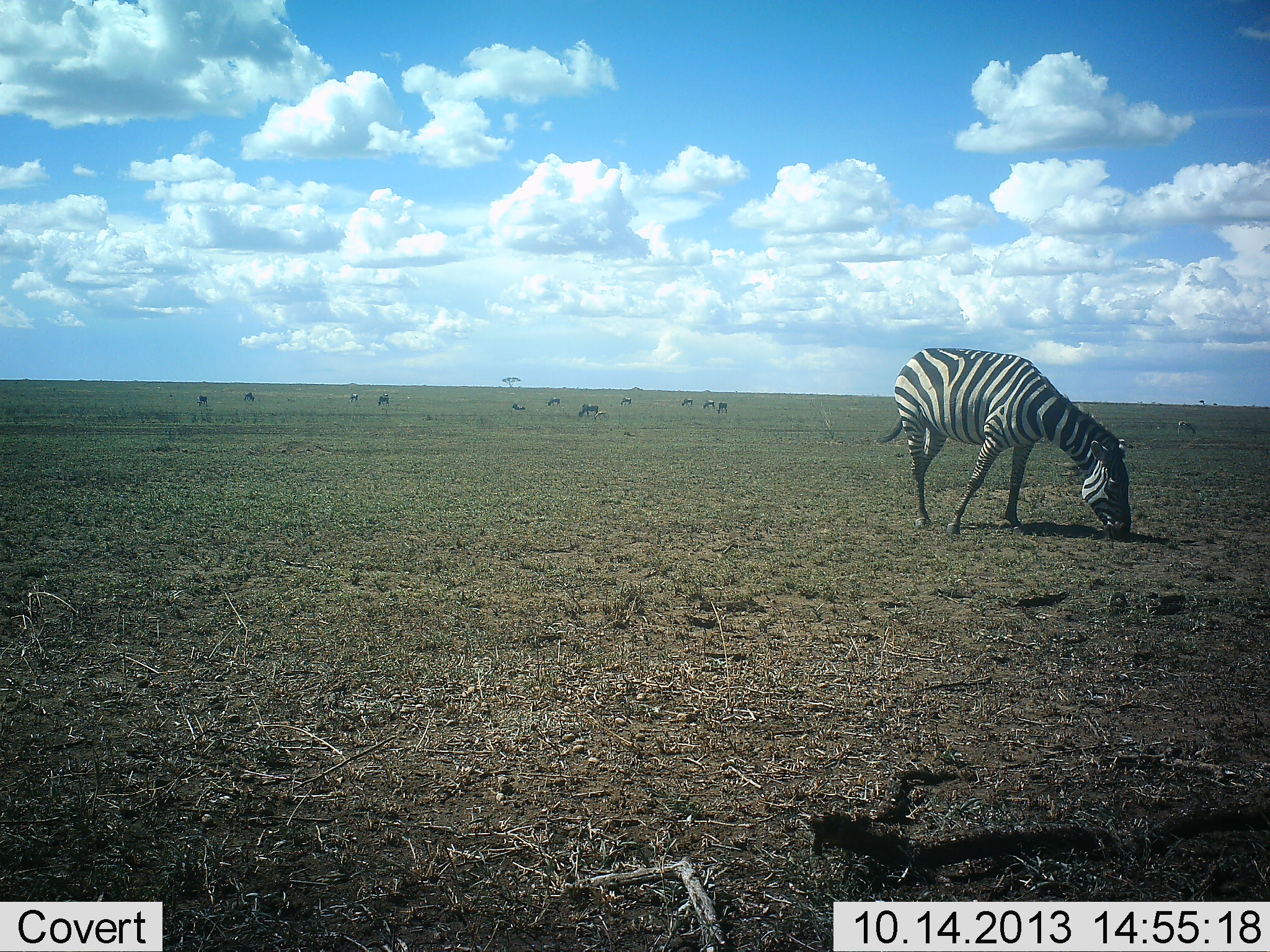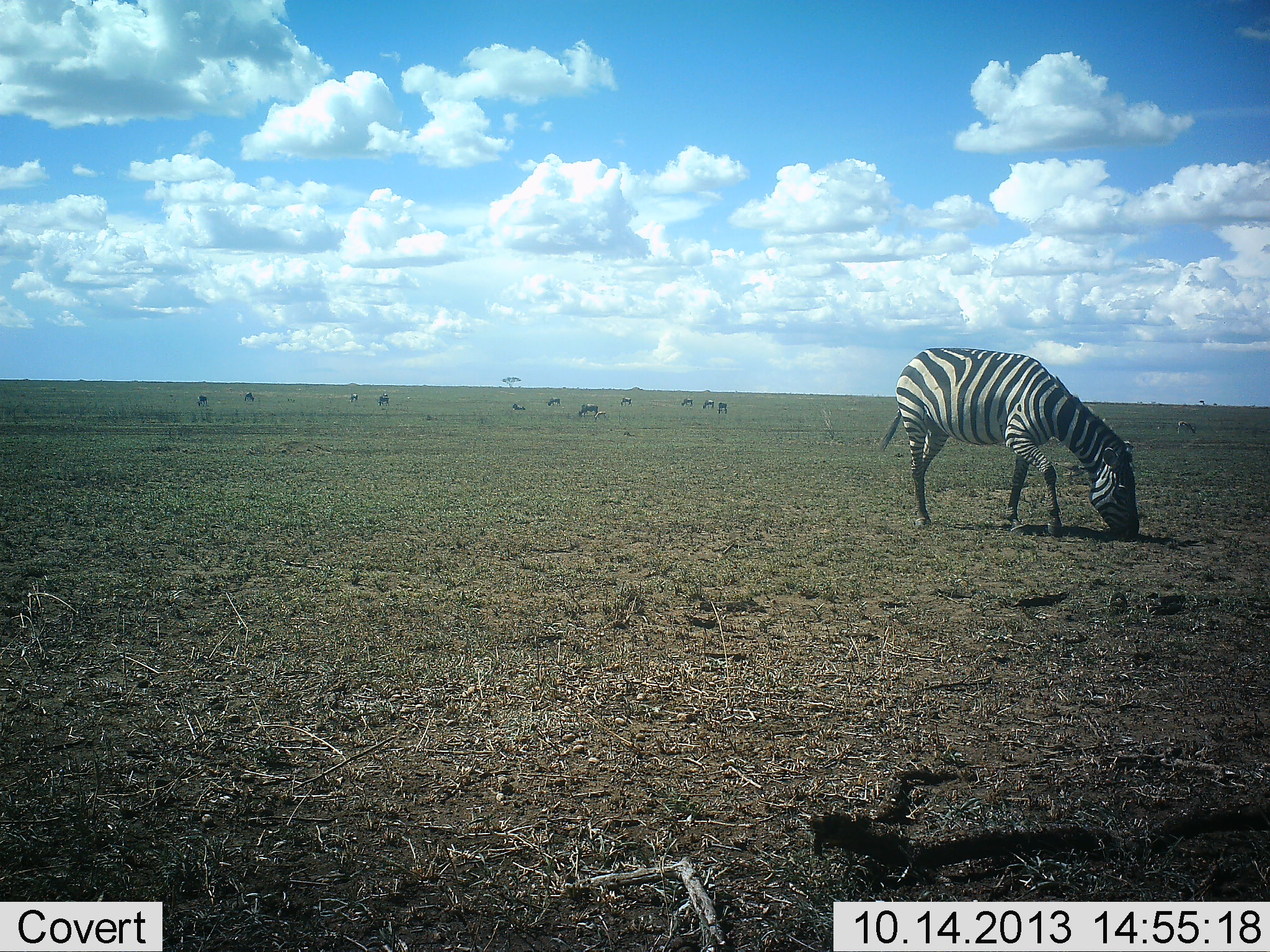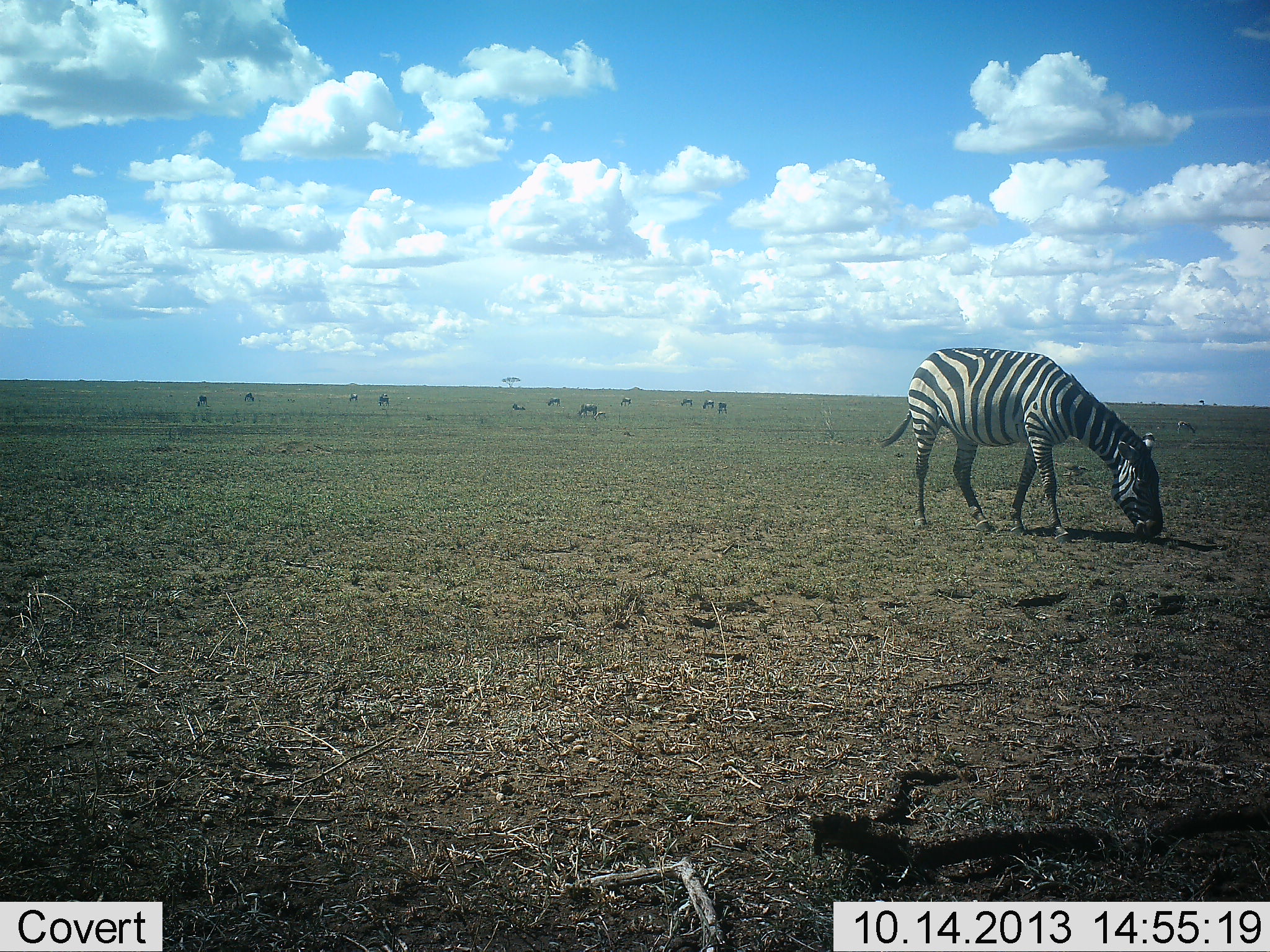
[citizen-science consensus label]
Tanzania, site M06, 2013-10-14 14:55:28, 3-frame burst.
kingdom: Animalia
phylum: Chordata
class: Mammalia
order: Perissodactyla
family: Equidae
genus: Equus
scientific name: Equus quagga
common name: plains zebra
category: zebra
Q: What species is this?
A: Zebra (plains zebra) (Equus quagga).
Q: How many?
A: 1.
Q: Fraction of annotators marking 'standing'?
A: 25%.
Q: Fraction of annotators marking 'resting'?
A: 0%.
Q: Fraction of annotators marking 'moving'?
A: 0%.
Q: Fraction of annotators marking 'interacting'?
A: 0%.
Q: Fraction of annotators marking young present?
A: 0%.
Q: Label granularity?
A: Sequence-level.